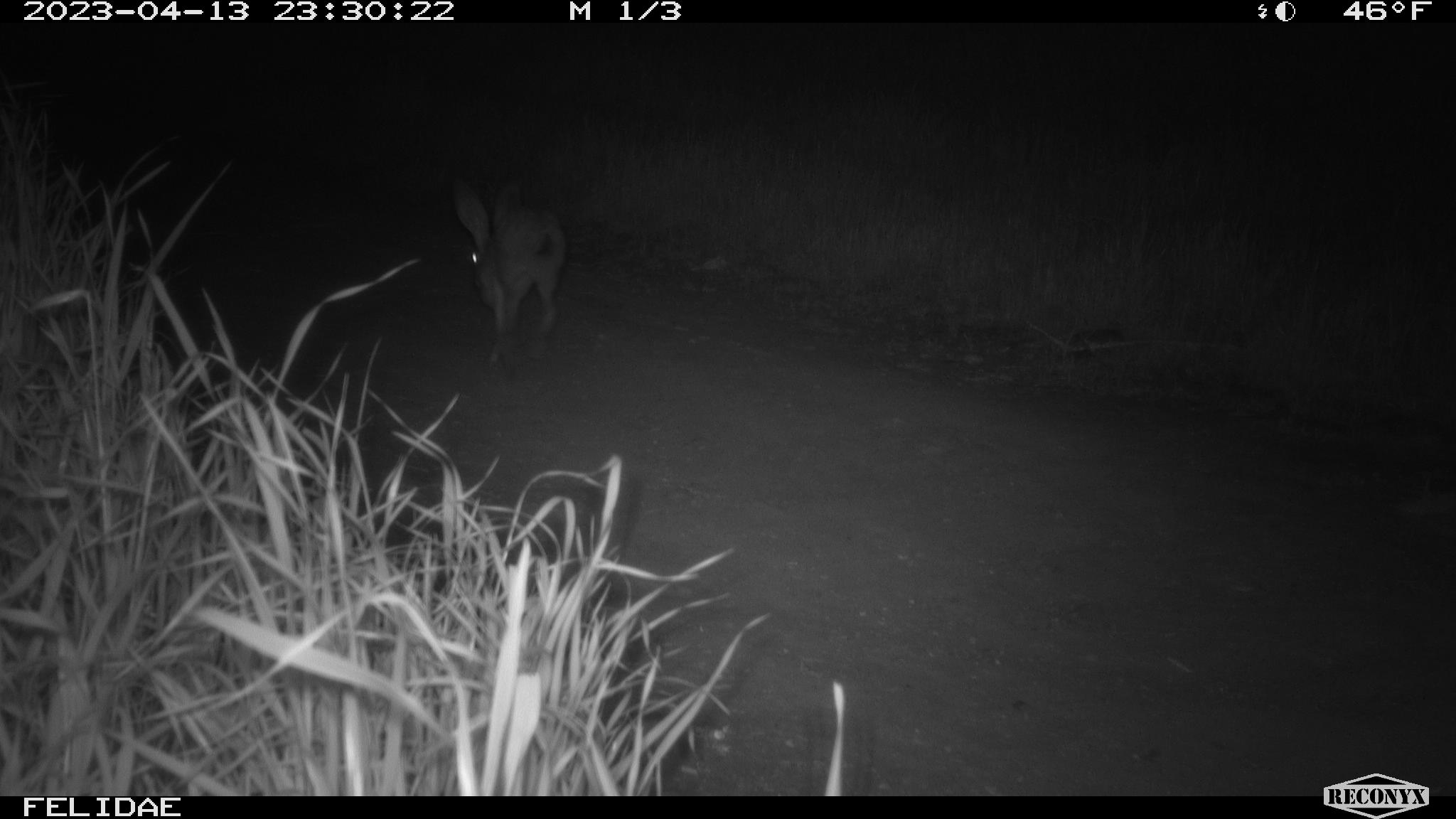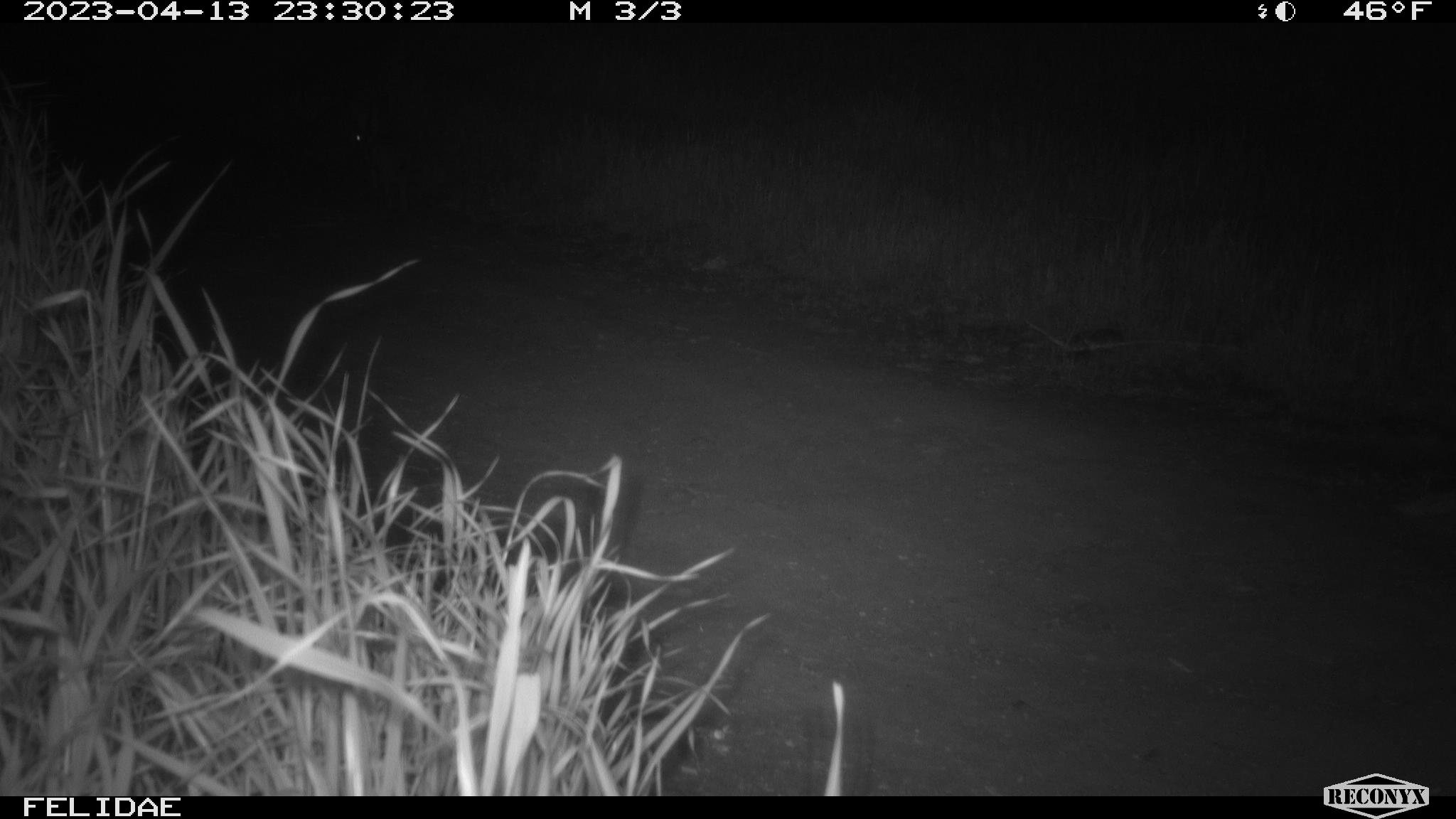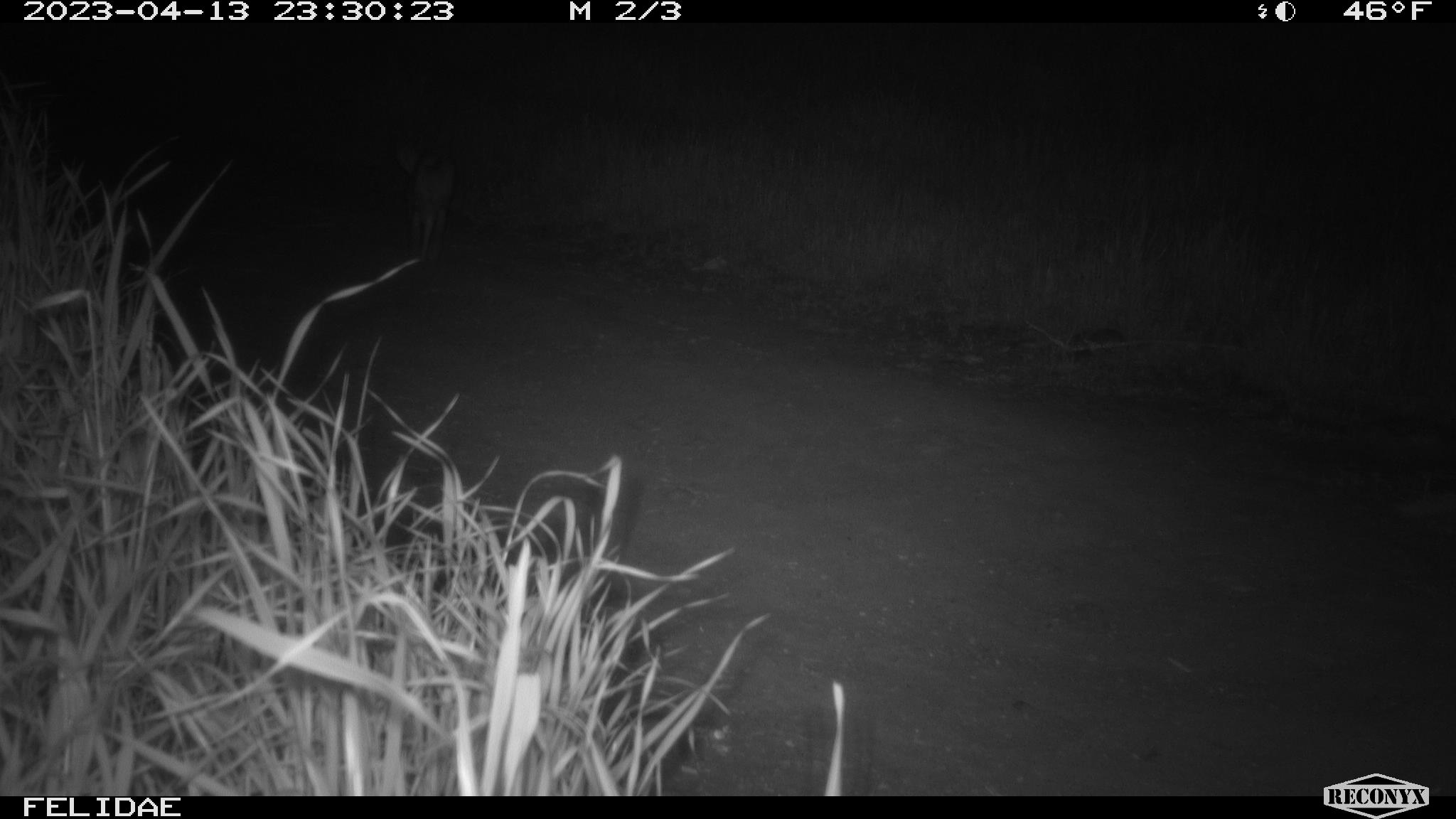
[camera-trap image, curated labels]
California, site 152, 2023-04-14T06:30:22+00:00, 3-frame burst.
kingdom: Animalia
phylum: Chordata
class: Mammalia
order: Lagomorpha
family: Leporidae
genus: Lepus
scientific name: Lepus californicus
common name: black-tailed jackrabbit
Black-tailed jackrabbit (Lepus californicus).